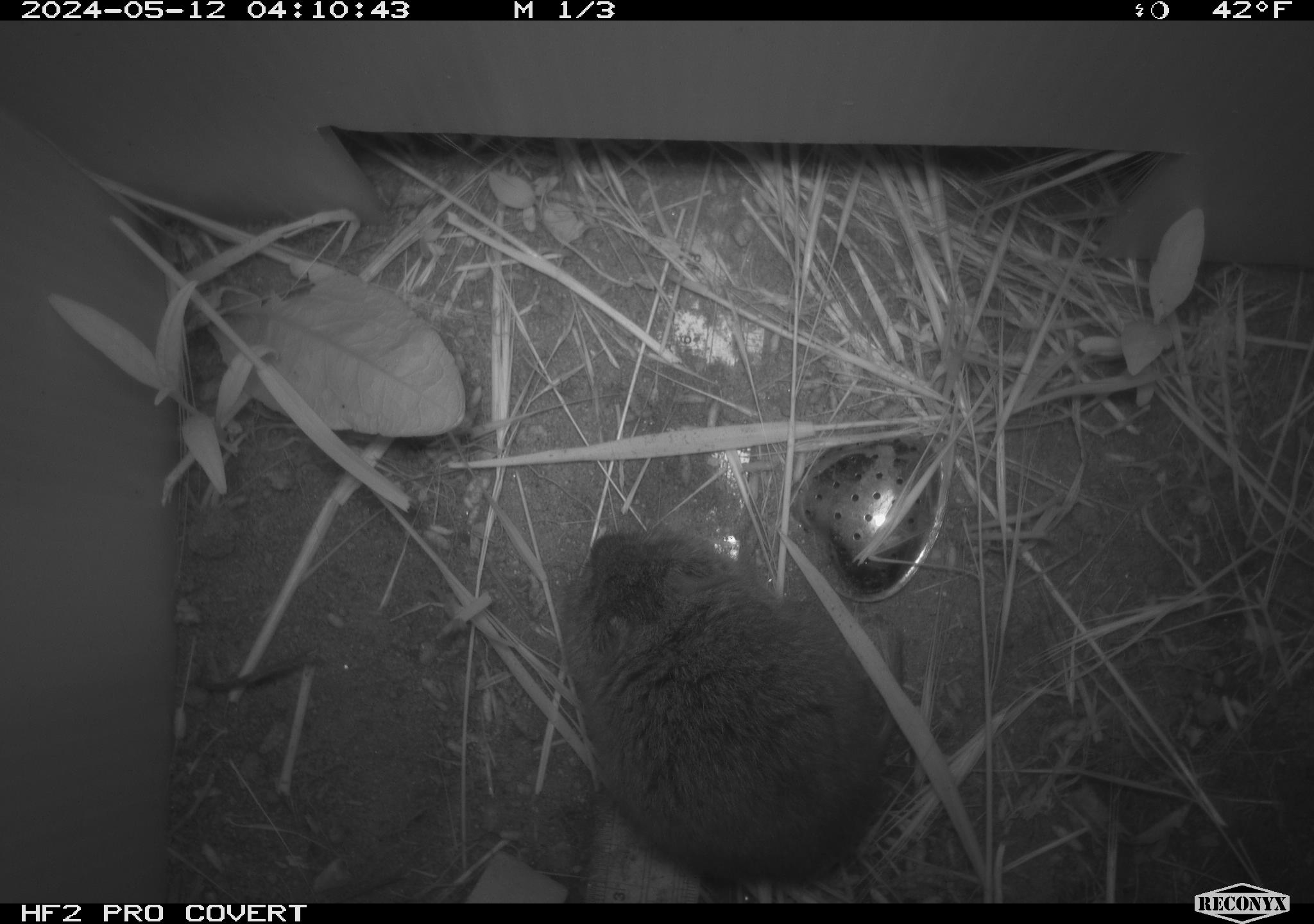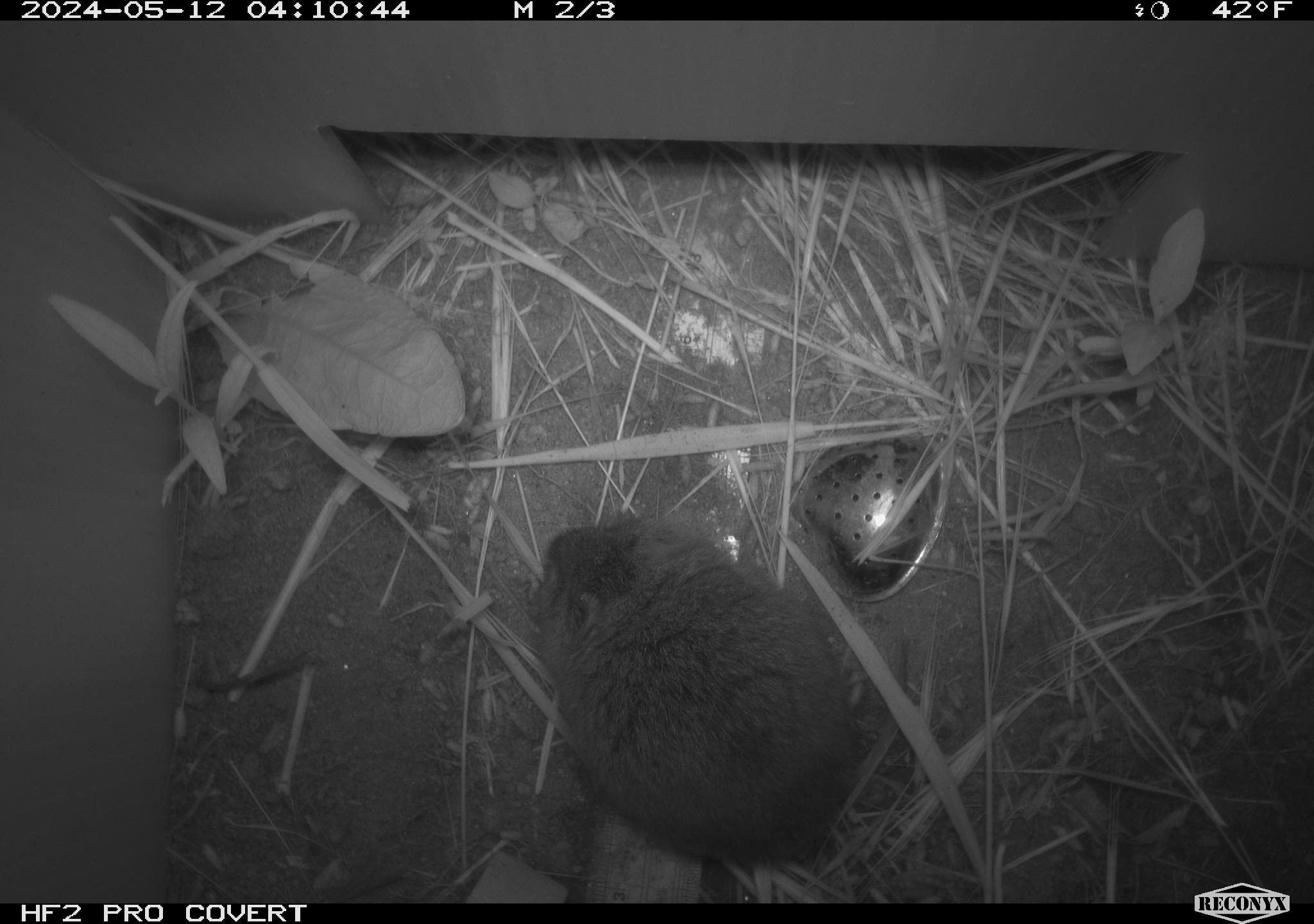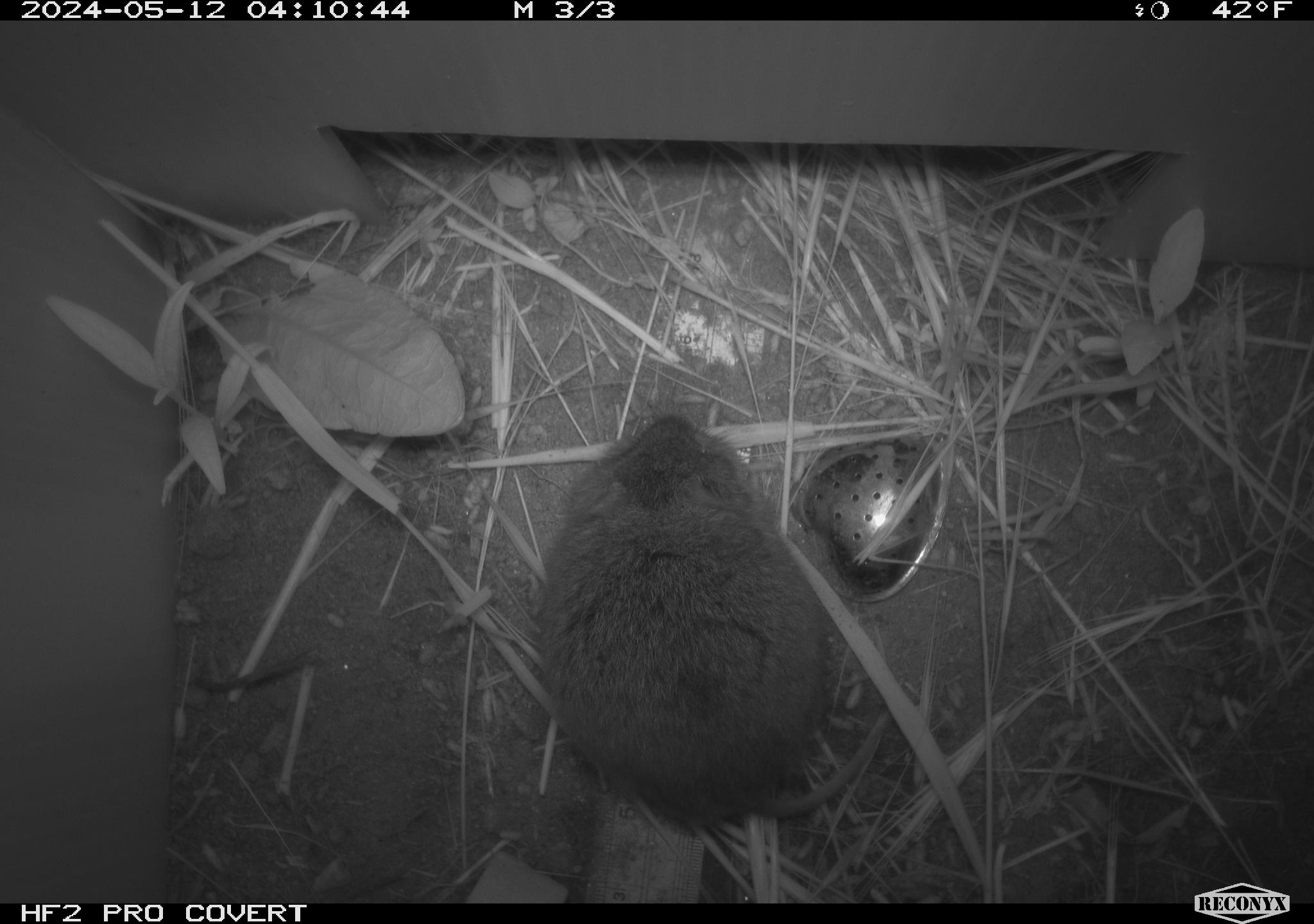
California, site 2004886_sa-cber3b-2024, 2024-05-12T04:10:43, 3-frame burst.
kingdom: Animalia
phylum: Chordata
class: Mammalia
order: Rodentia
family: Cricetidae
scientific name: Arvicolinae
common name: voles, lemmings, and muskrats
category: arvicolinae subfamily